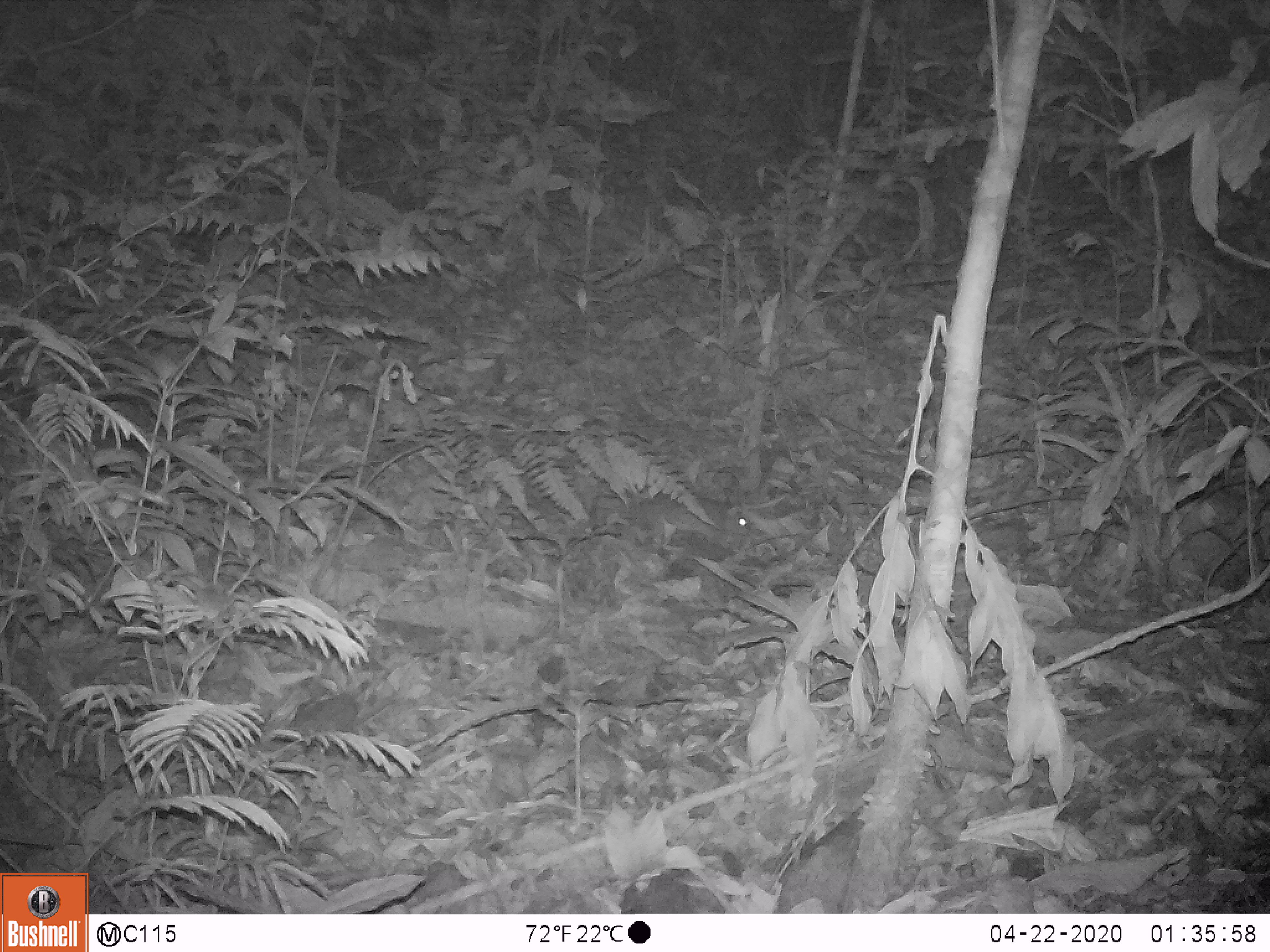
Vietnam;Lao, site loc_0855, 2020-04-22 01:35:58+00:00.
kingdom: Animalia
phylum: Chordata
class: Mammalia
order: Rodentia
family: Muridae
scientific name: Muridae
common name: old-world mice and rats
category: unidentified murid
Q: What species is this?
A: Unidentified murid (old-world mice and rats) (Muridae).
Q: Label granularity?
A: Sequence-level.